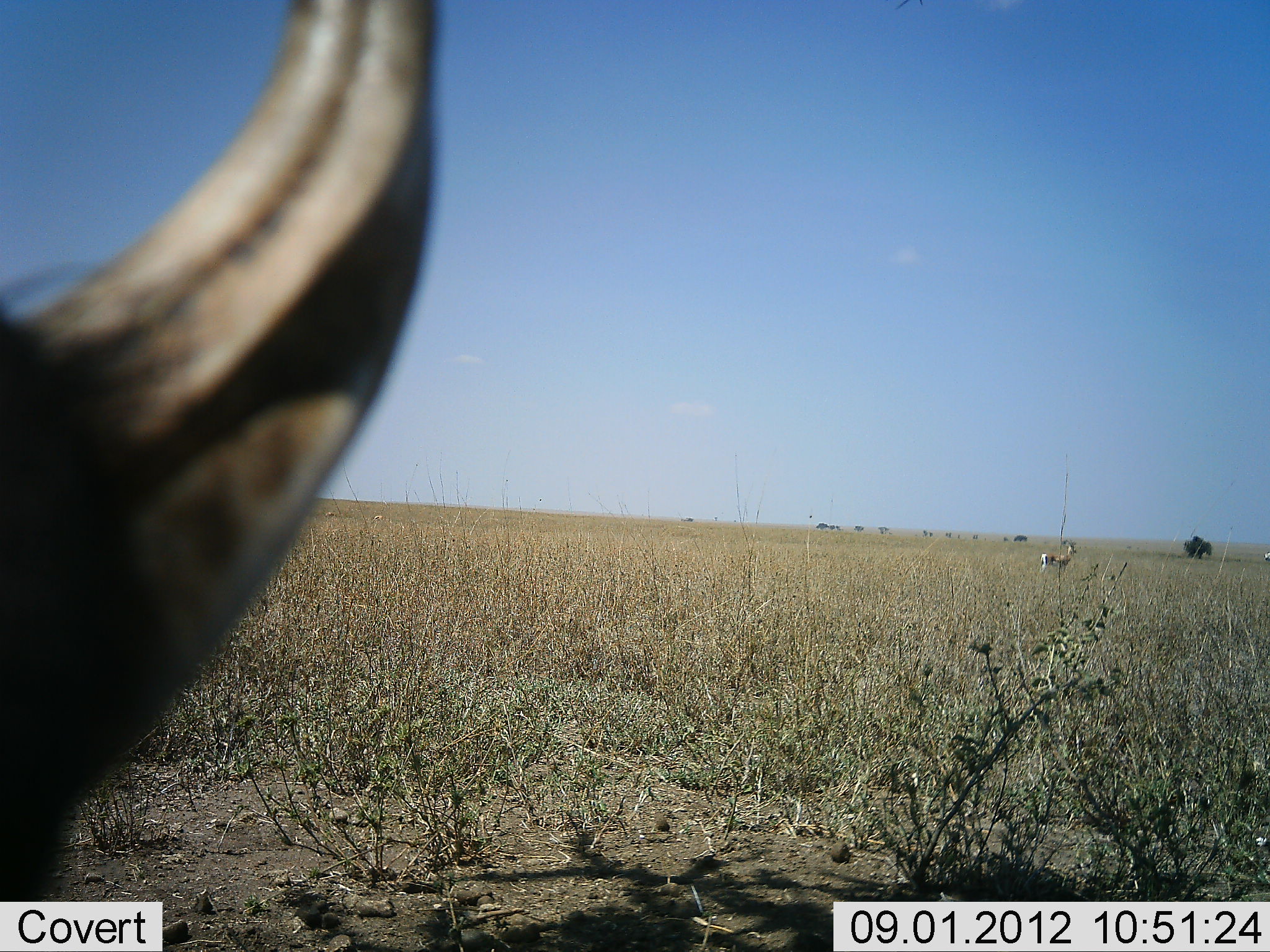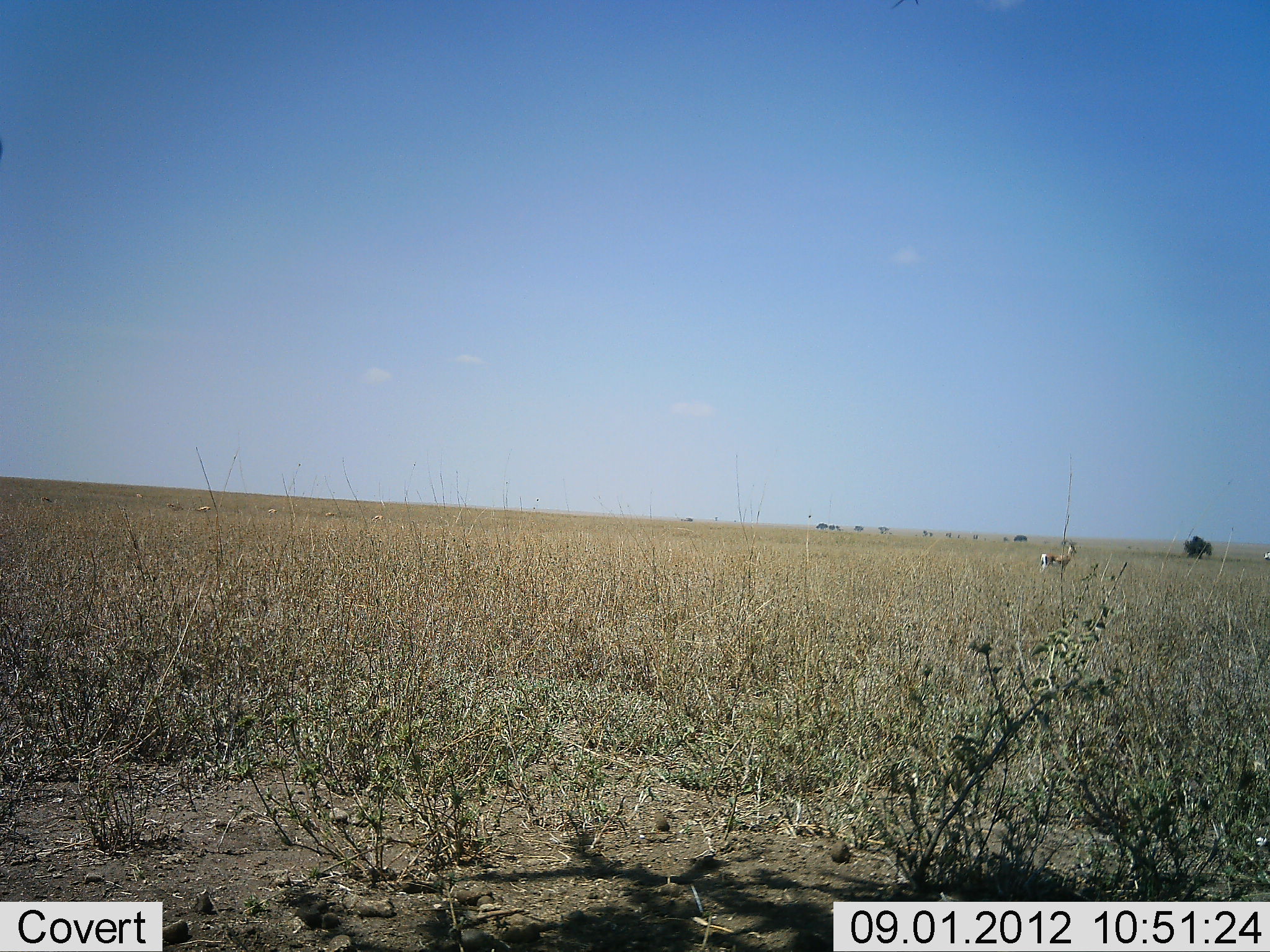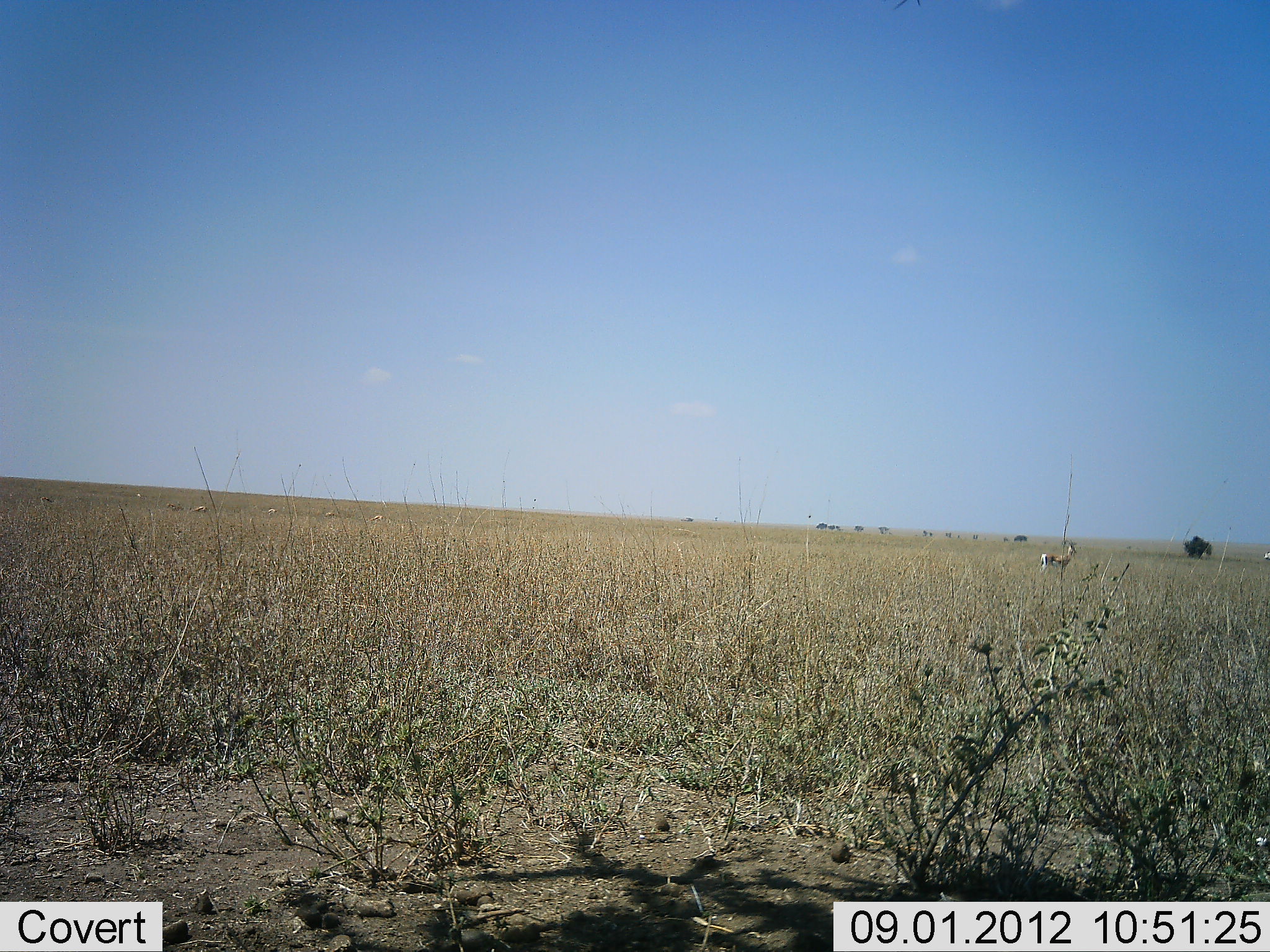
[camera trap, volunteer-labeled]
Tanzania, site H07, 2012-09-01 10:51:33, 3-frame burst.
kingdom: Animalia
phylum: Chordata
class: Mammalia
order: Artiodactyla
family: Bovidae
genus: Eudorcas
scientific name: Eudorcas thomsonii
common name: thomson's gazelle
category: gazellethomsons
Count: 2.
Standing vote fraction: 100%.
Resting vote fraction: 0%.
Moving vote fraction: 0%.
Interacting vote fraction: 0%.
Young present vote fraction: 0%.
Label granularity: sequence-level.